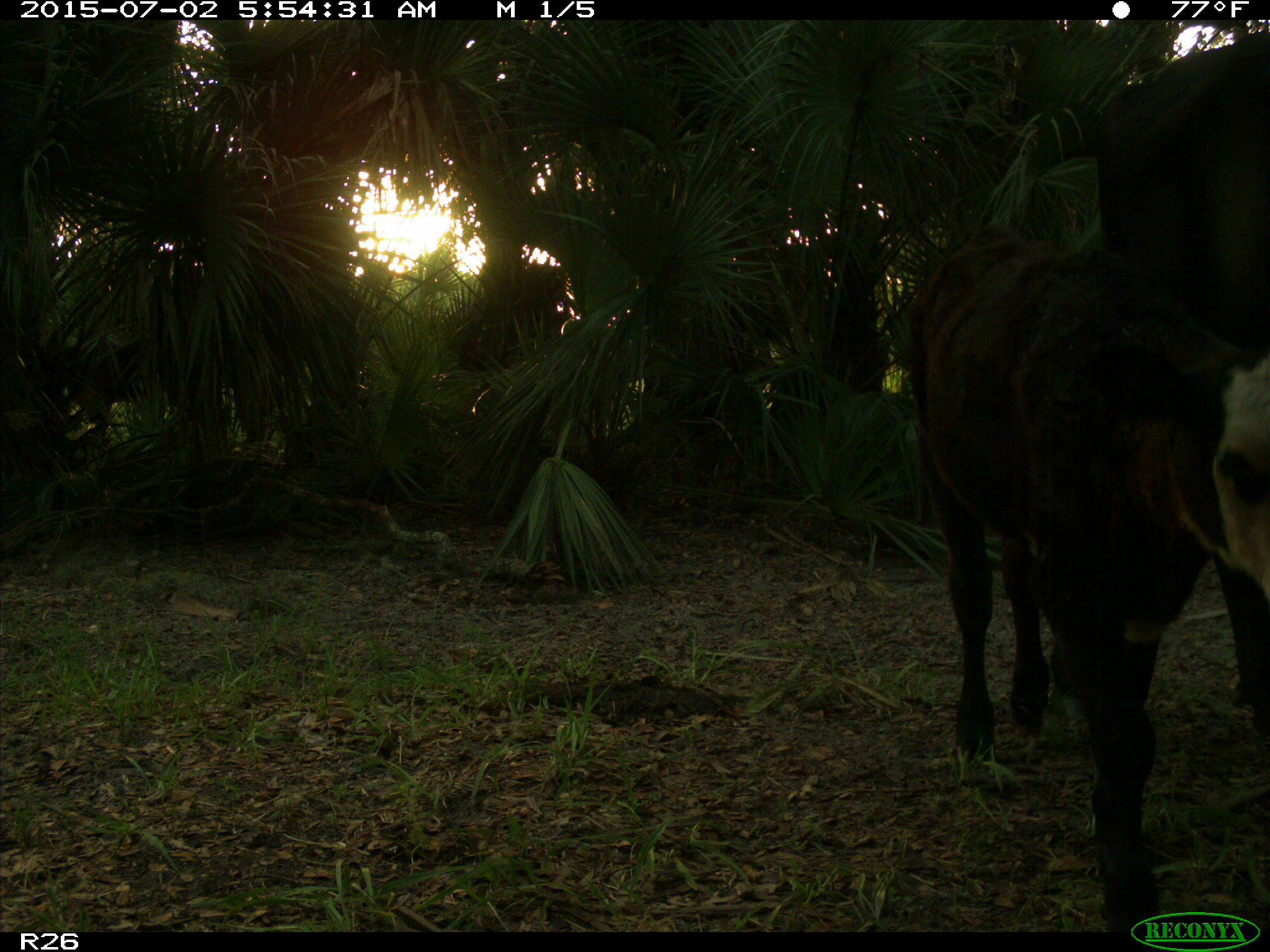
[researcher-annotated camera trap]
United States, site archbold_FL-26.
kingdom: Animalia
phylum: Chordata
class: Mammalia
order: Artiodactyla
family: Bovidae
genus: Bos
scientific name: Bos taurus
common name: domestic cow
Bos taurus (domestic cow).